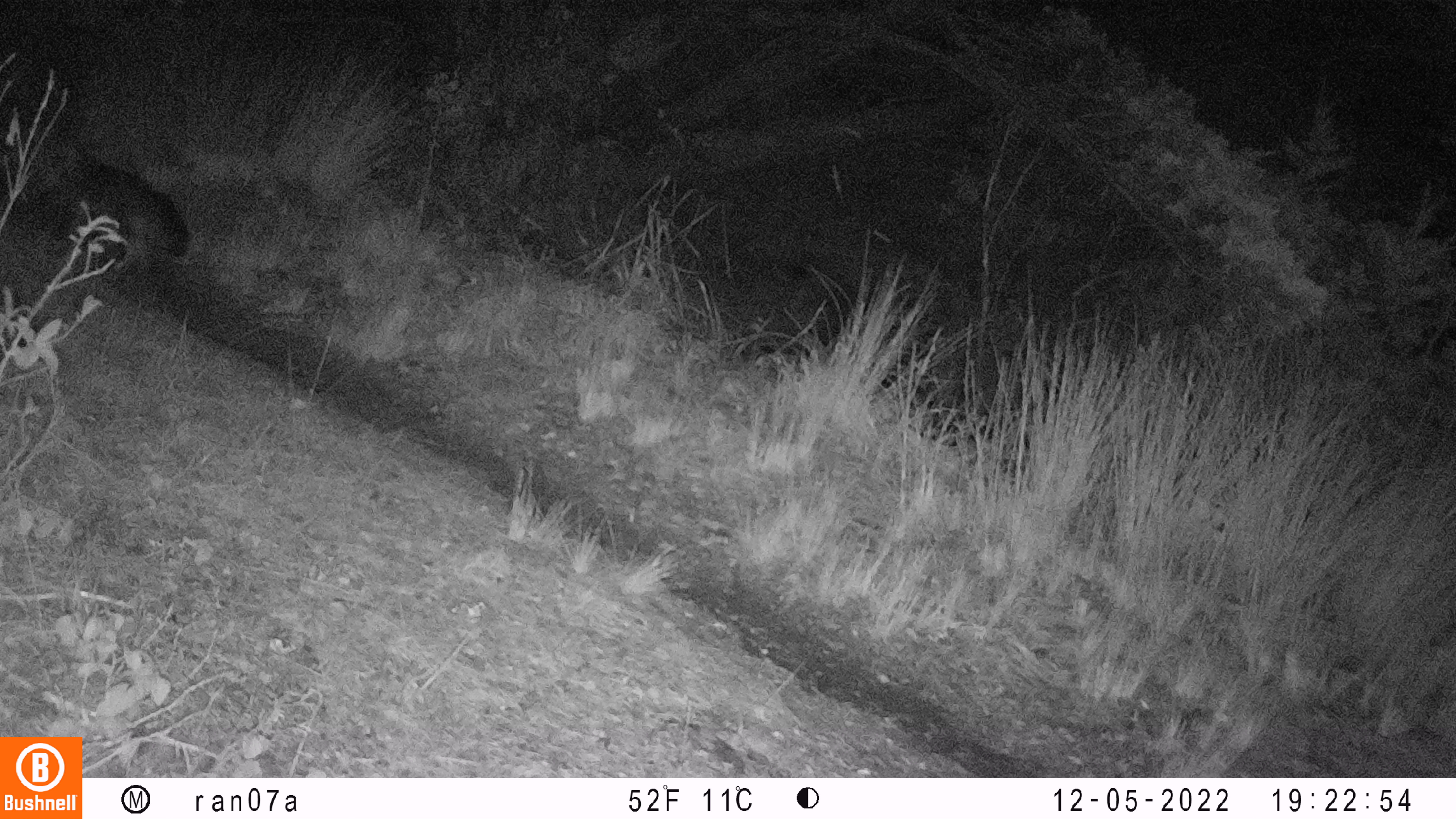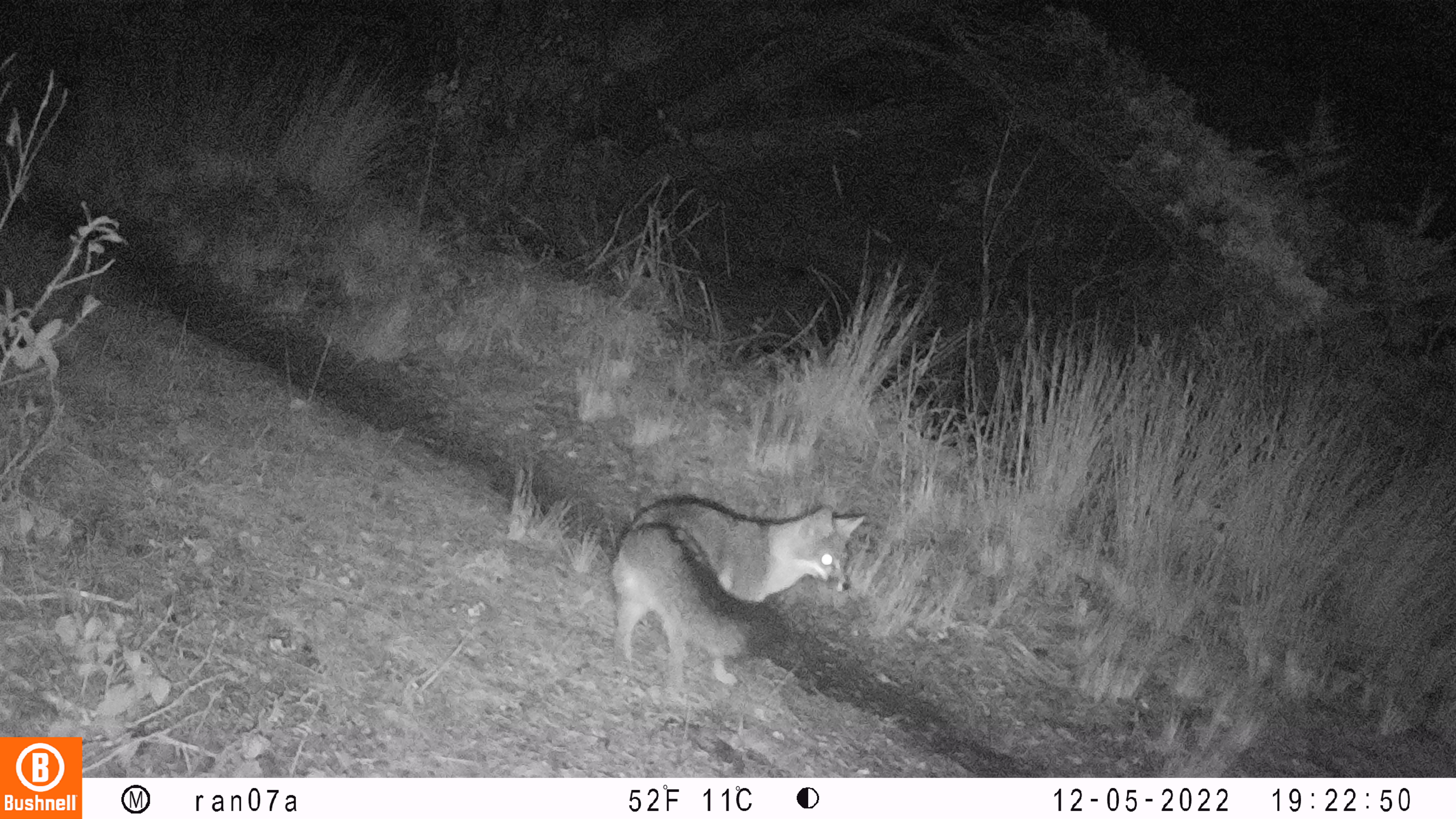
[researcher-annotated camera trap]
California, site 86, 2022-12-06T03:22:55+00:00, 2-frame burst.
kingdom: Animalia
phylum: Chordata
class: Mammalia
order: Carnivora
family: Canidae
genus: Urocyon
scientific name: Urocyon cinereoargenteus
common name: gray fox